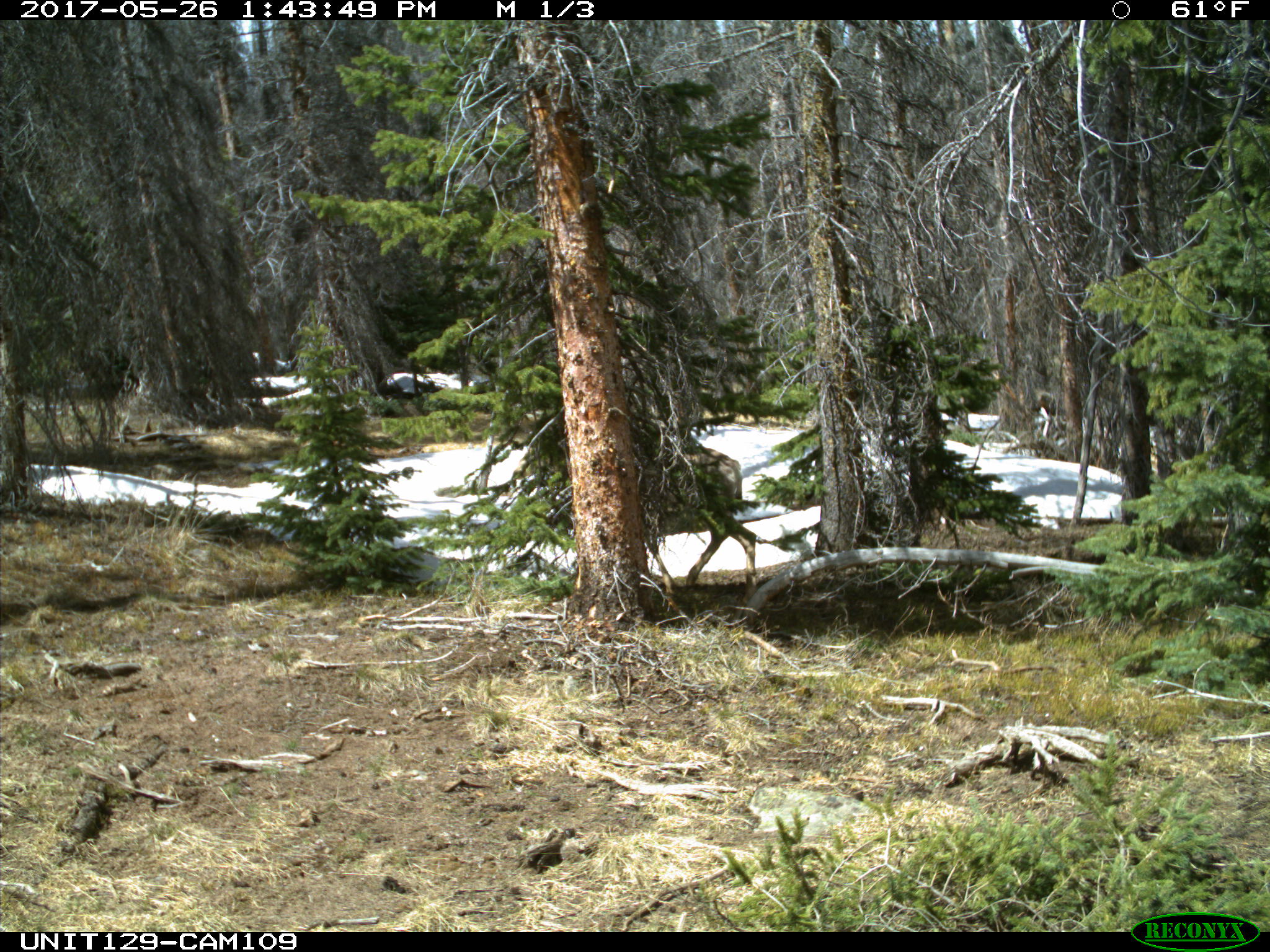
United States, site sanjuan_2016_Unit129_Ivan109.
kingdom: Animalia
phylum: Chordata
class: Mammalia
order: Artiodactyla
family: Cervidae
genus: Odocoileus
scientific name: Odocoileus hemionus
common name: mule deer